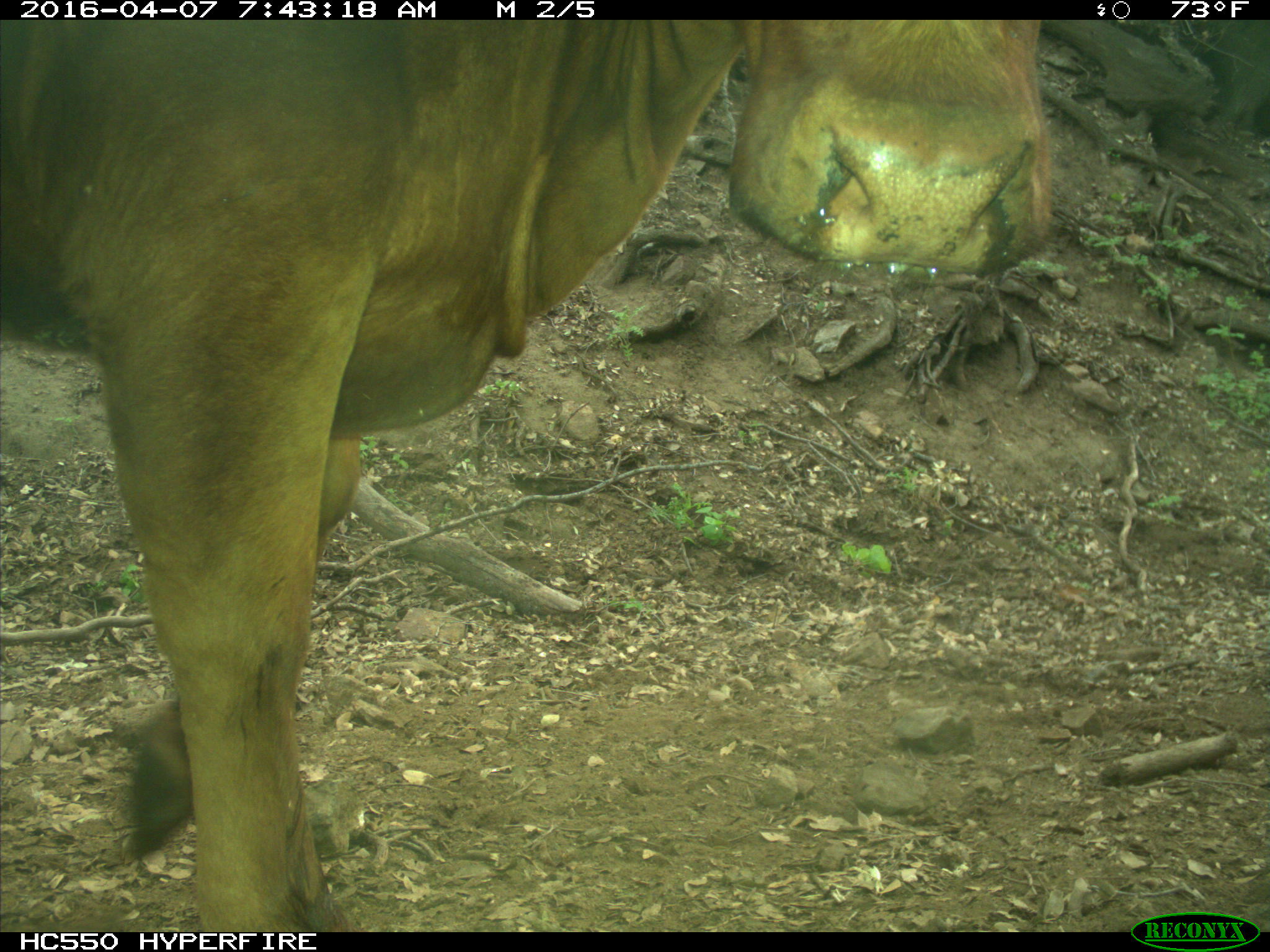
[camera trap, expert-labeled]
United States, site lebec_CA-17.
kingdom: Animalia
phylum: Chordata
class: Mammalia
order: Artiodactyla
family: Bovidae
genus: Bos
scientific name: Bos taurus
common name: domestic cow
Bos taurus (domestic cow).